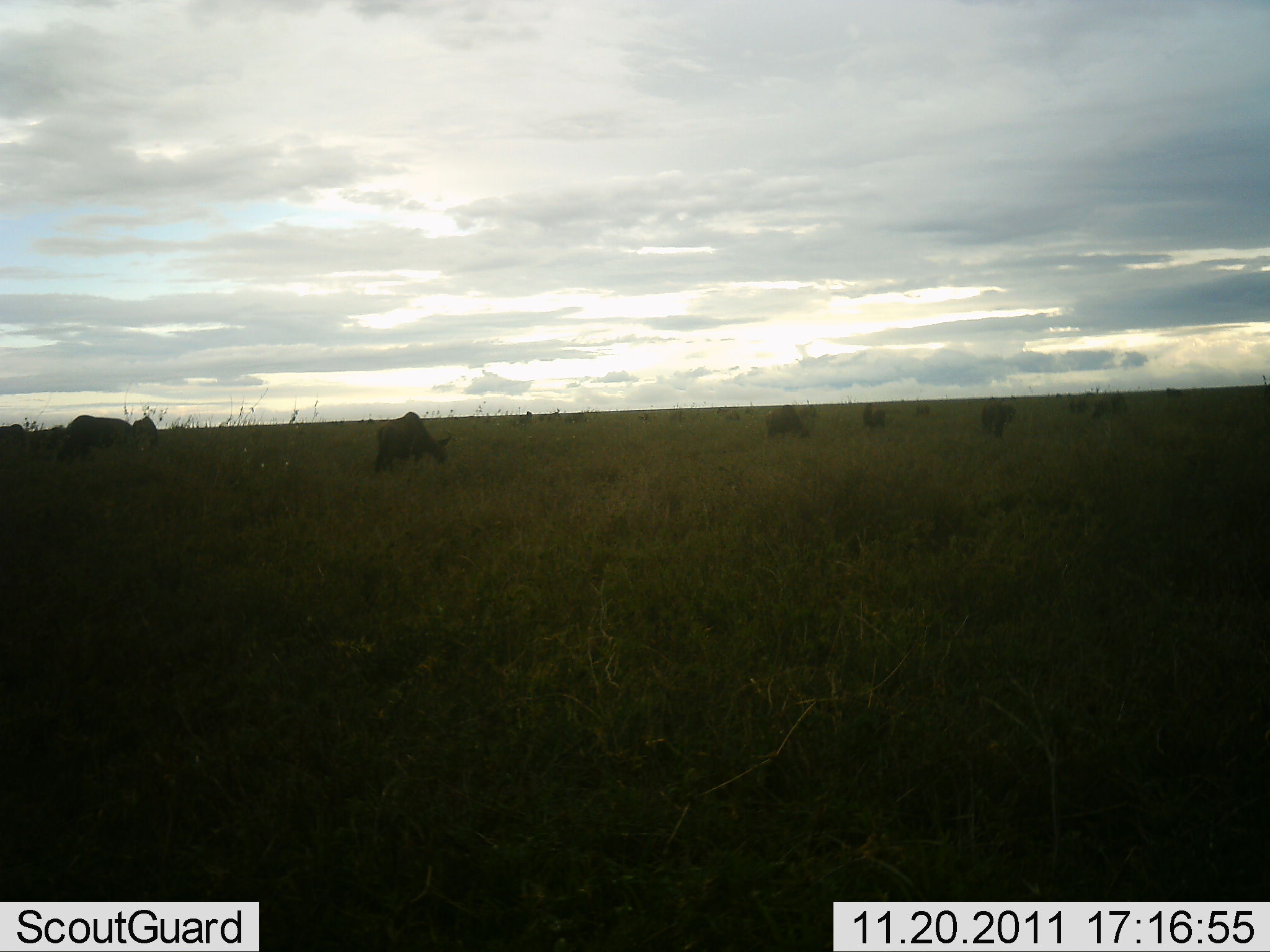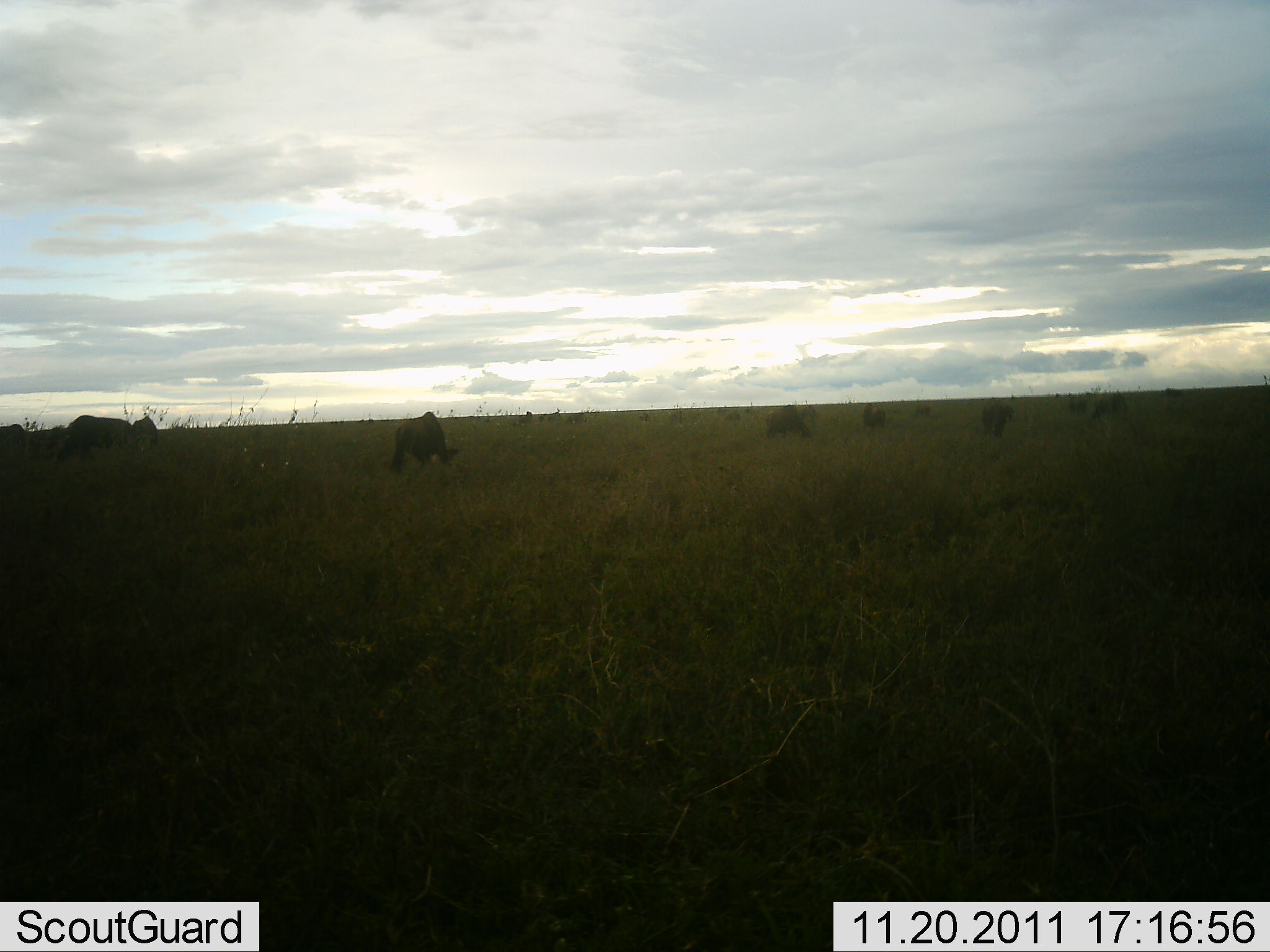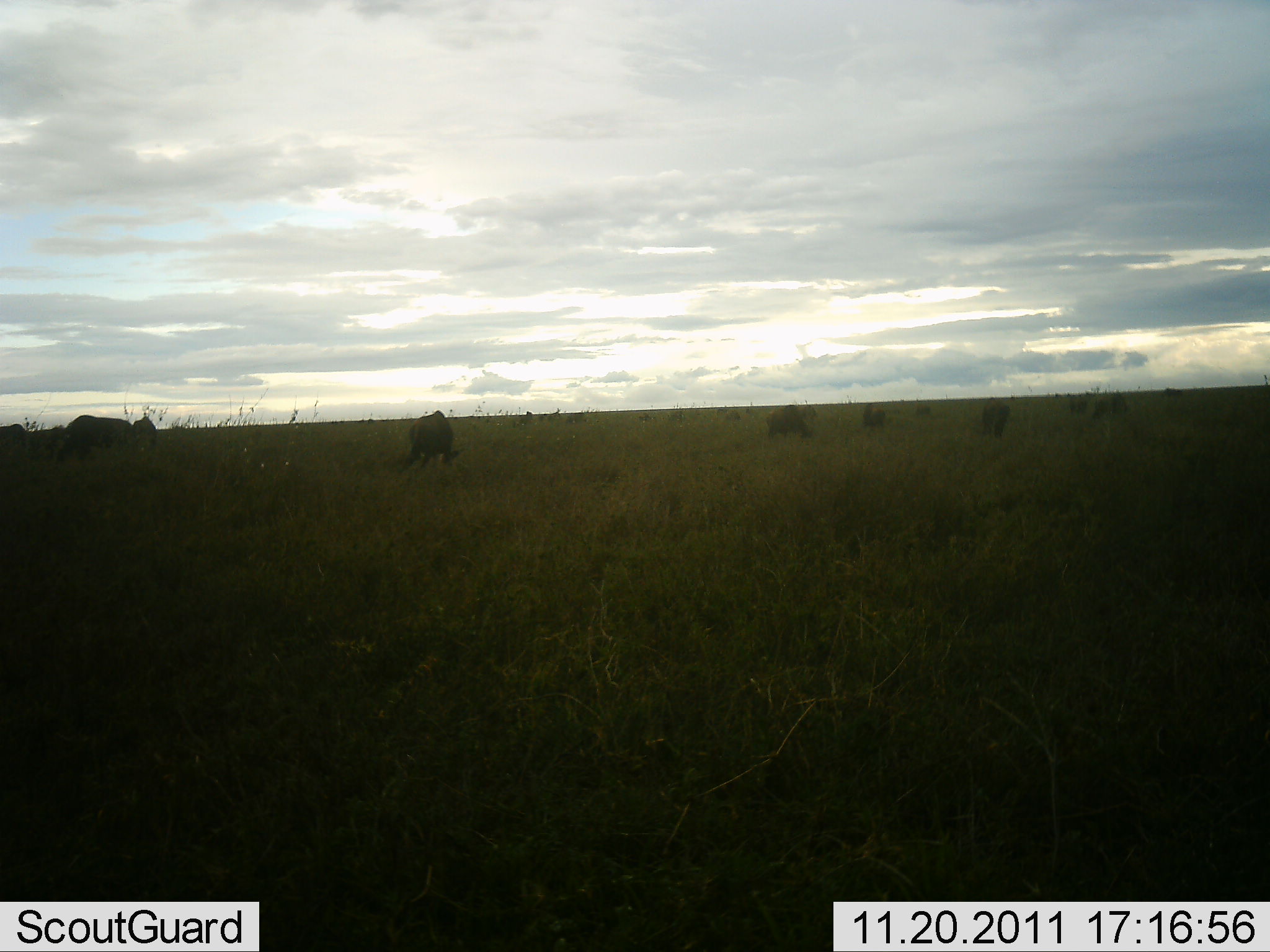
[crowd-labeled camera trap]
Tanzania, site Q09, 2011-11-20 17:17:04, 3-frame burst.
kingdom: Animalia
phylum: Chordata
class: Mammalia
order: Artiodactyla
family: Bovidae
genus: Connochaetes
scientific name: Connochaetes taurinus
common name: blue wildebeest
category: wildebeest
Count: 11-50.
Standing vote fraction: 20%.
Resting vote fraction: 0%.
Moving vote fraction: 33%.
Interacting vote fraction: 0%.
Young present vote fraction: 0%.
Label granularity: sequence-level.